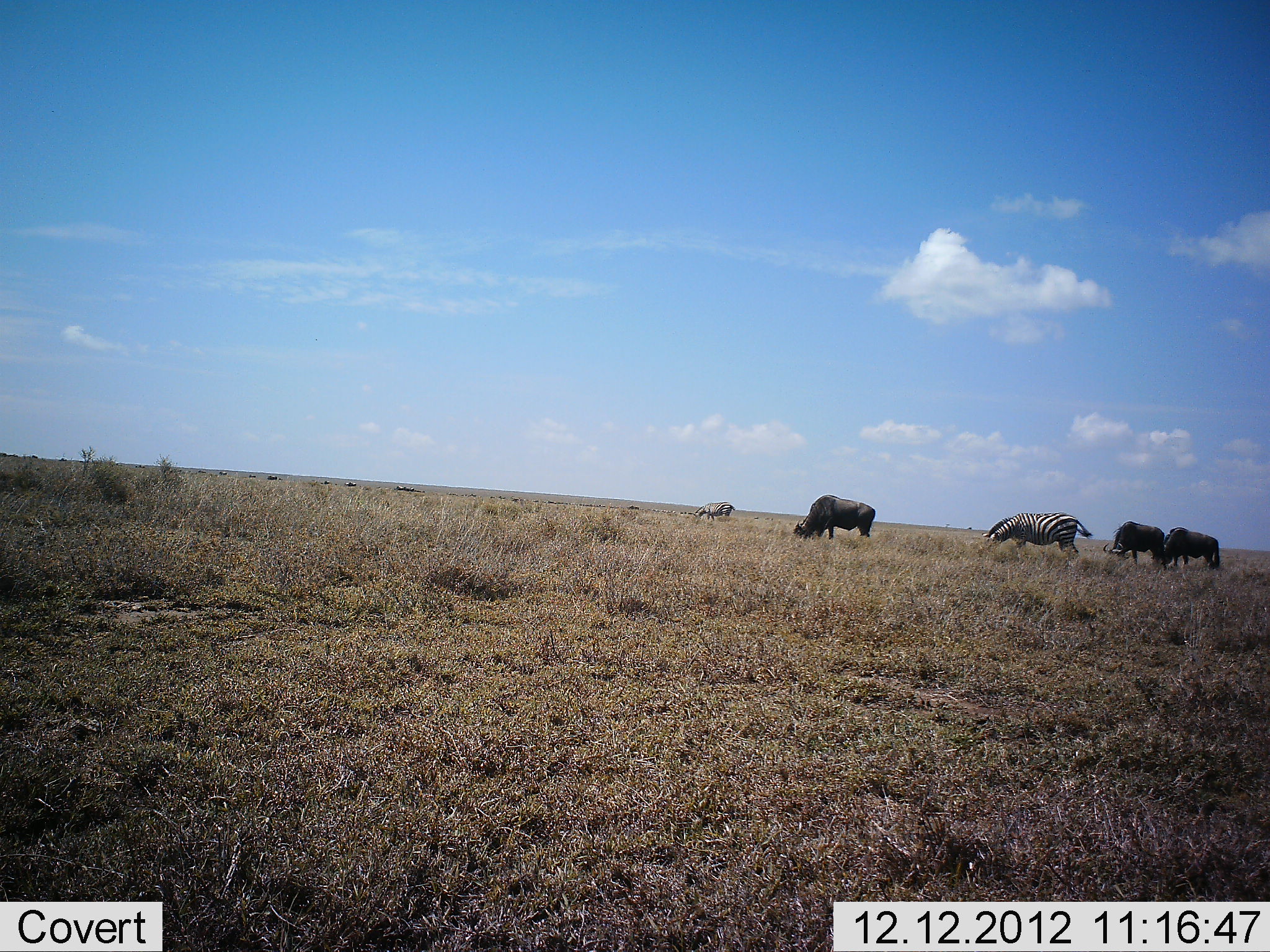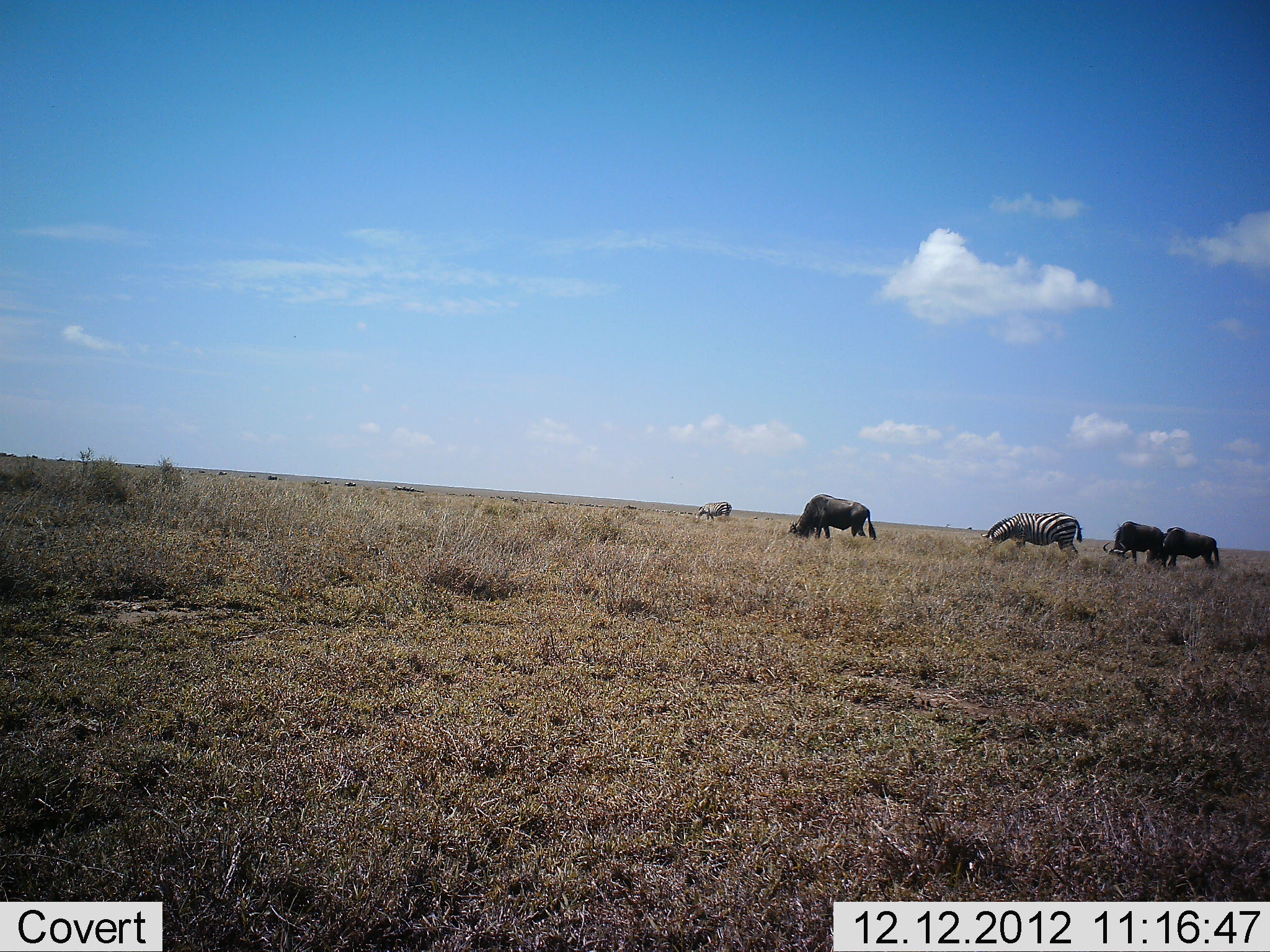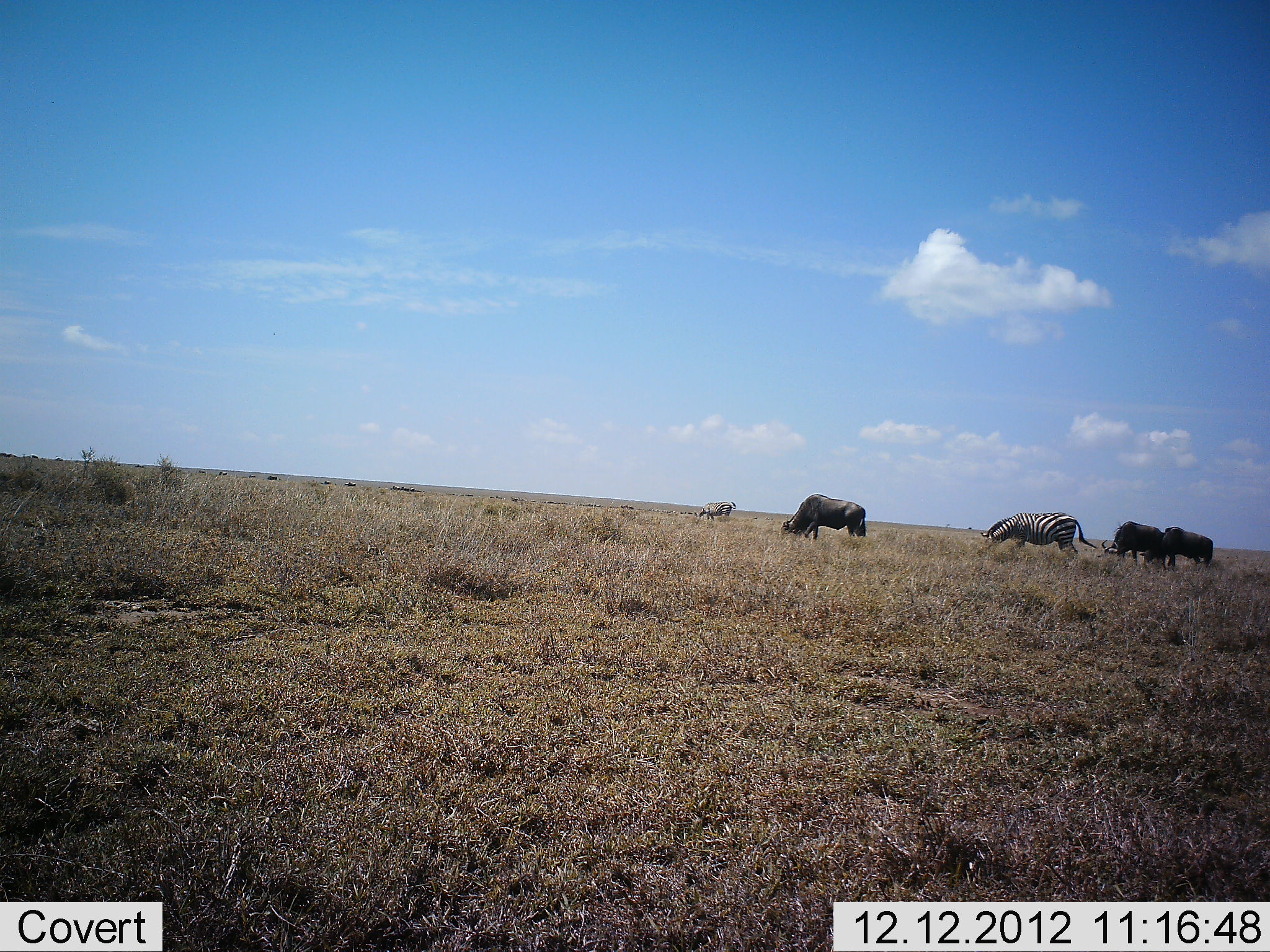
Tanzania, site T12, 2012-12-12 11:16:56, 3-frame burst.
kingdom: Animalia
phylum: Chordata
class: Mammalia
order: Artiodactyla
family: Bovidae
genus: Connochaetes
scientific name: Connochaetes taurinus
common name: blue wildebeest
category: wildebeest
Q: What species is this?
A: Wildebeest (blue wildebeest) (Connochaetes taurinus).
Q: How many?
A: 3.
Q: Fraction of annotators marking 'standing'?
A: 40%.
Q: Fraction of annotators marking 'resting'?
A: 0%.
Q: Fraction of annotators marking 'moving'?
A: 10%.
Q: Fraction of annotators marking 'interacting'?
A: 0%.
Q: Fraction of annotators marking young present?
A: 0%.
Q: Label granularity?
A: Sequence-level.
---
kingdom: Animalia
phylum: Chordata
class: Mammalia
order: Perissodactyla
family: Equidae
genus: Equus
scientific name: Equus quagga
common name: plains zebra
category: zebra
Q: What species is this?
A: Zebra (plains zebra) (Equus quagga).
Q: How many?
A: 2.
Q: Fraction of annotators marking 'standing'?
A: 45%.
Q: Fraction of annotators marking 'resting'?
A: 0%.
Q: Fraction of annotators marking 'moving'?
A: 9%.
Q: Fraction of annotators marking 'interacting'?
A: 0%.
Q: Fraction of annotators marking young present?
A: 0%.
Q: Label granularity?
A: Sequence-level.